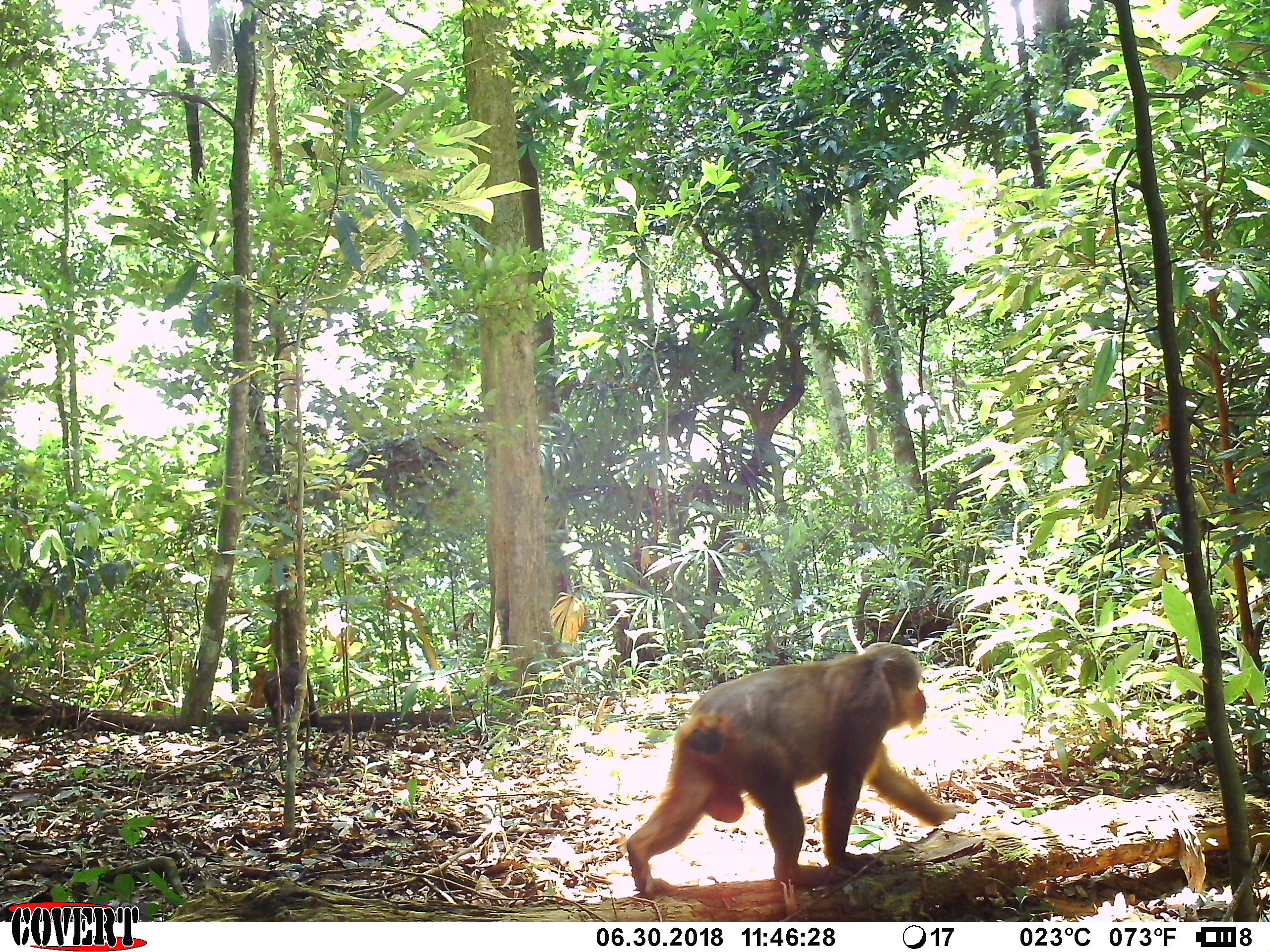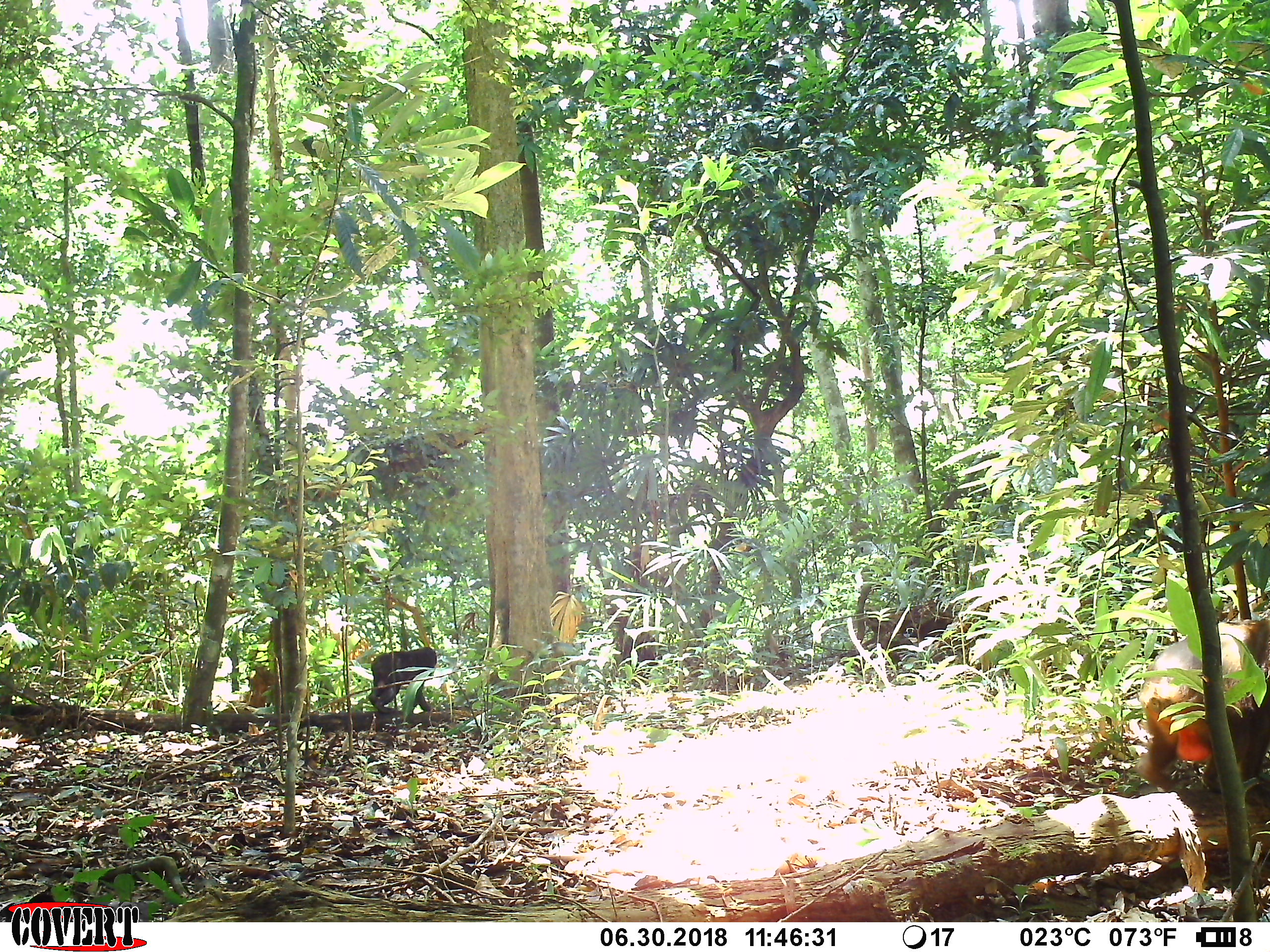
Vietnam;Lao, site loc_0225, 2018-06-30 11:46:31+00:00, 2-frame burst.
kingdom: Animalia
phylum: Chordata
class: Mammalia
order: Primates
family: Cercopithecidae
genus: Macaca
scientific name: Macaca arctoides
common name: stump-tailed macaque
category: stump tailed macaque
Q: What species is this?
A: Stump tailed macaque (stump-tailed macaque) (Macaca arctoides).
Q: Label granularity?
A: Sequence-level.